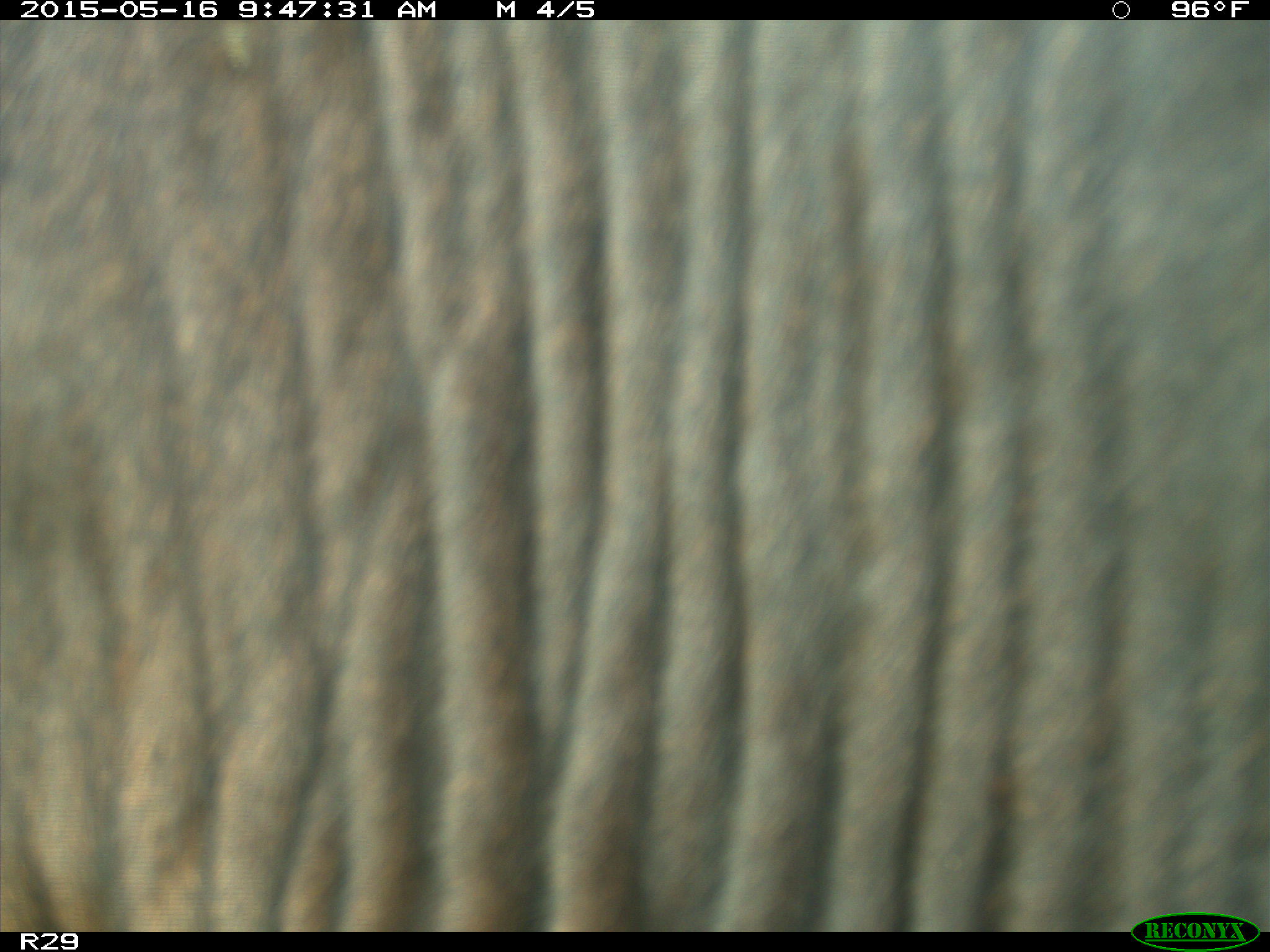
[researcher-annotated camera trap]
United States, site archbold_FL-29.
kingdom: Animalia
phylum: Chordata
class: Mammalia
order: Artiodactyla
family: Bovidae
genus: Bos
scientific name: Bos taurus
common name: domestic cow